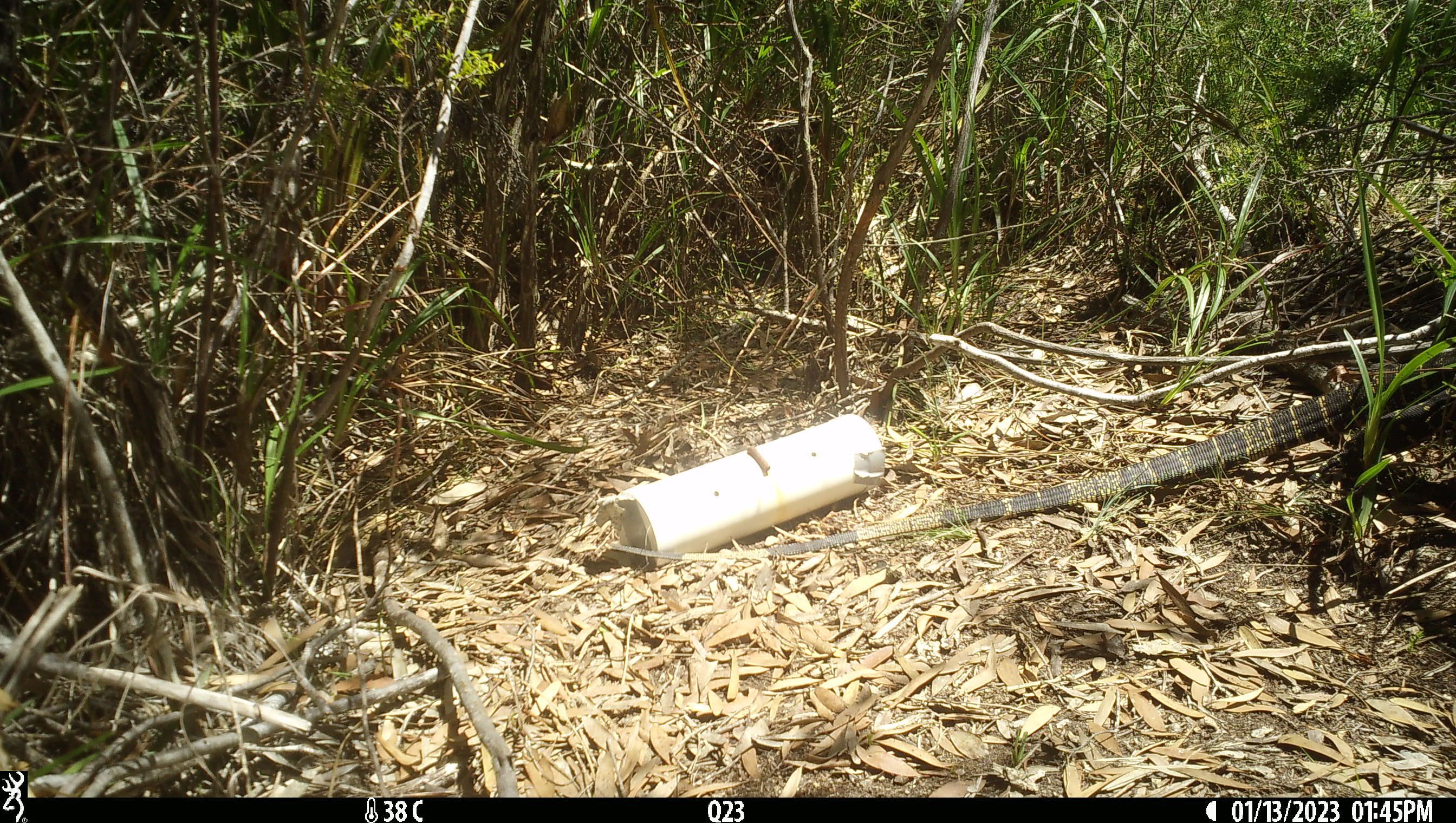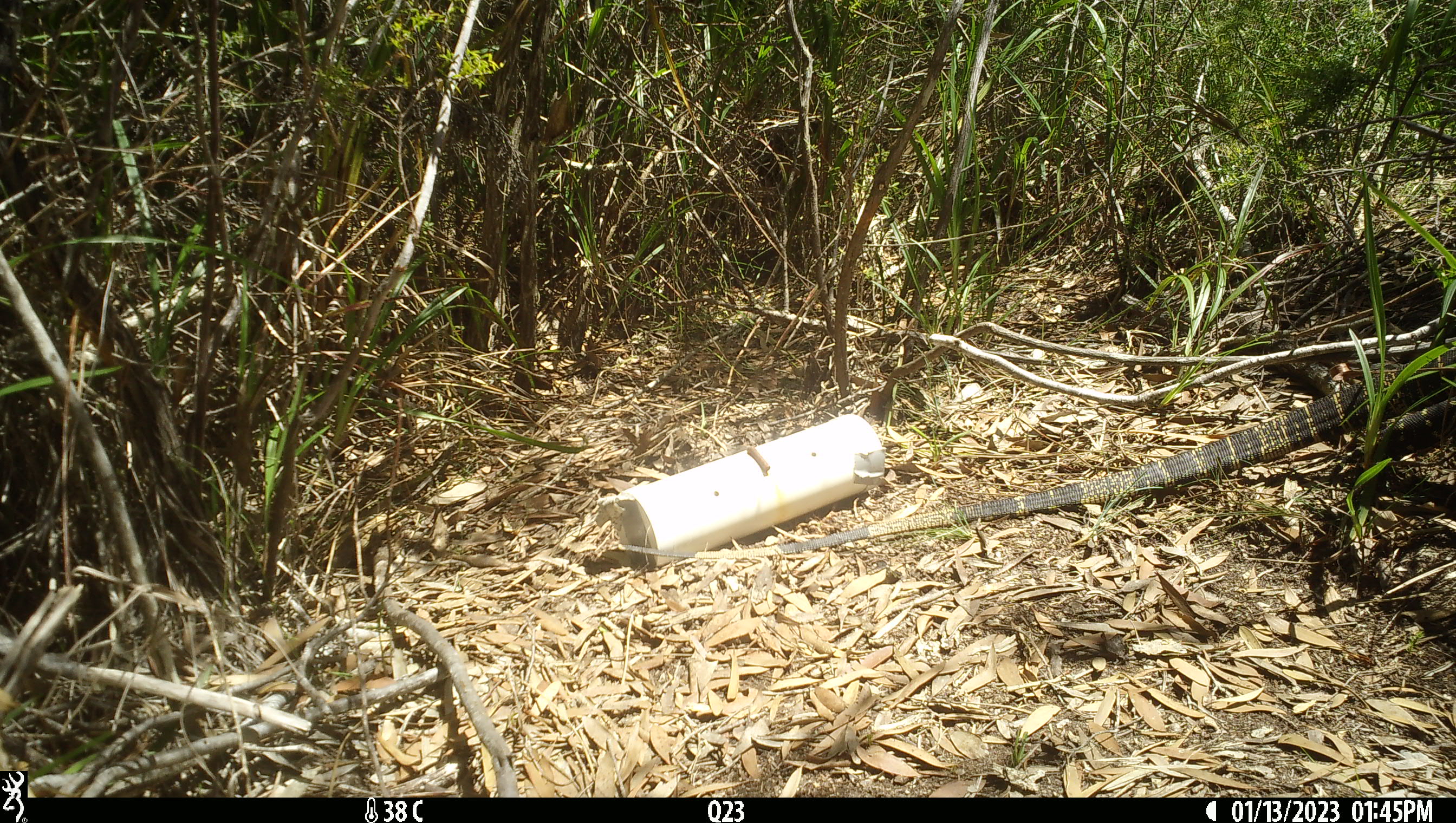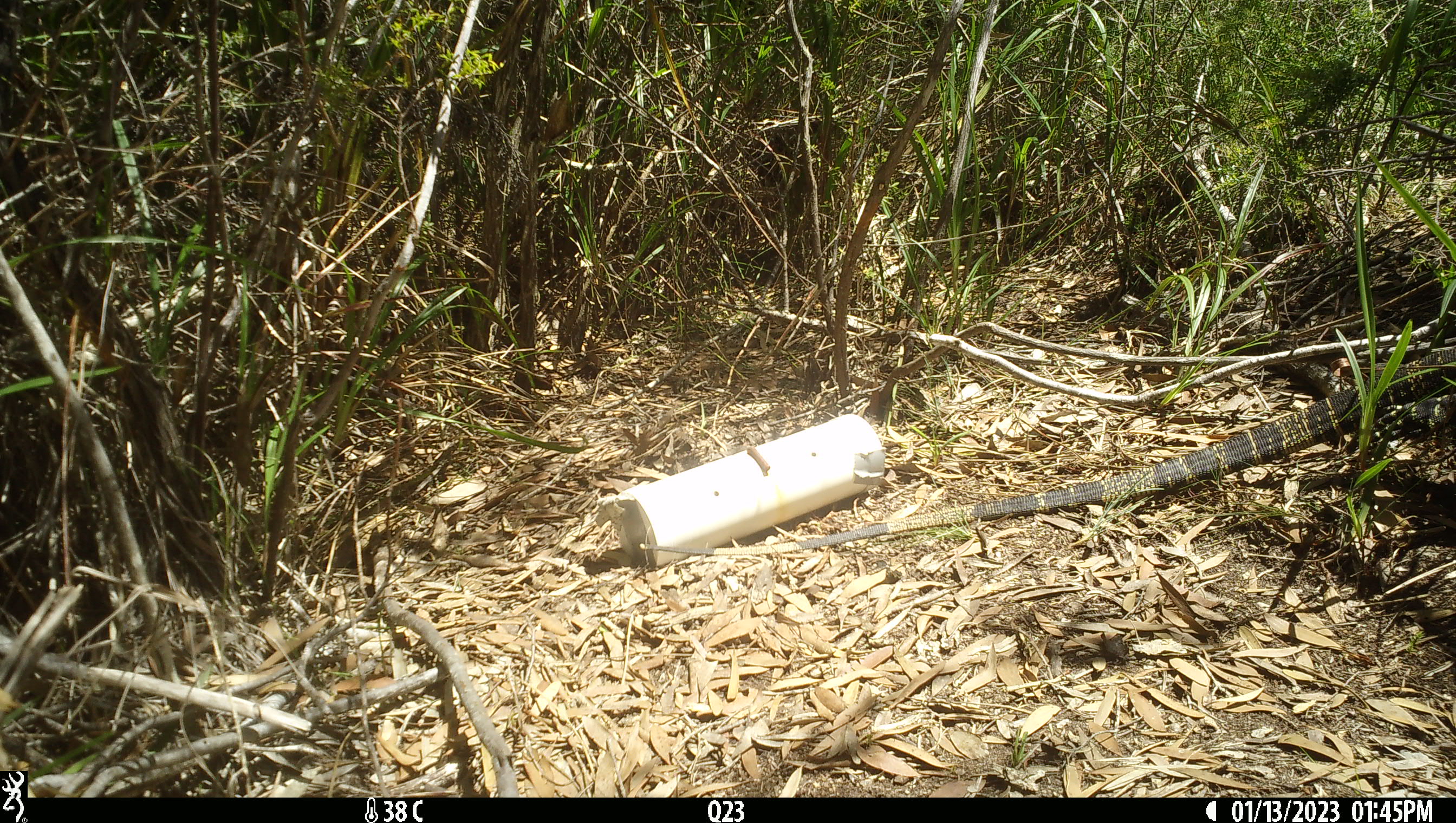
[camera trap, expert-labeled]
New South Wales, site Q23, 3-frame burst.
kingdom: Animalia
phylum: Chordata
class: Reptilia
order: Squamata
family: Varanidae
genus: Varanus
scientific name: Varanus varius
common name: lace monitor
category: goanna